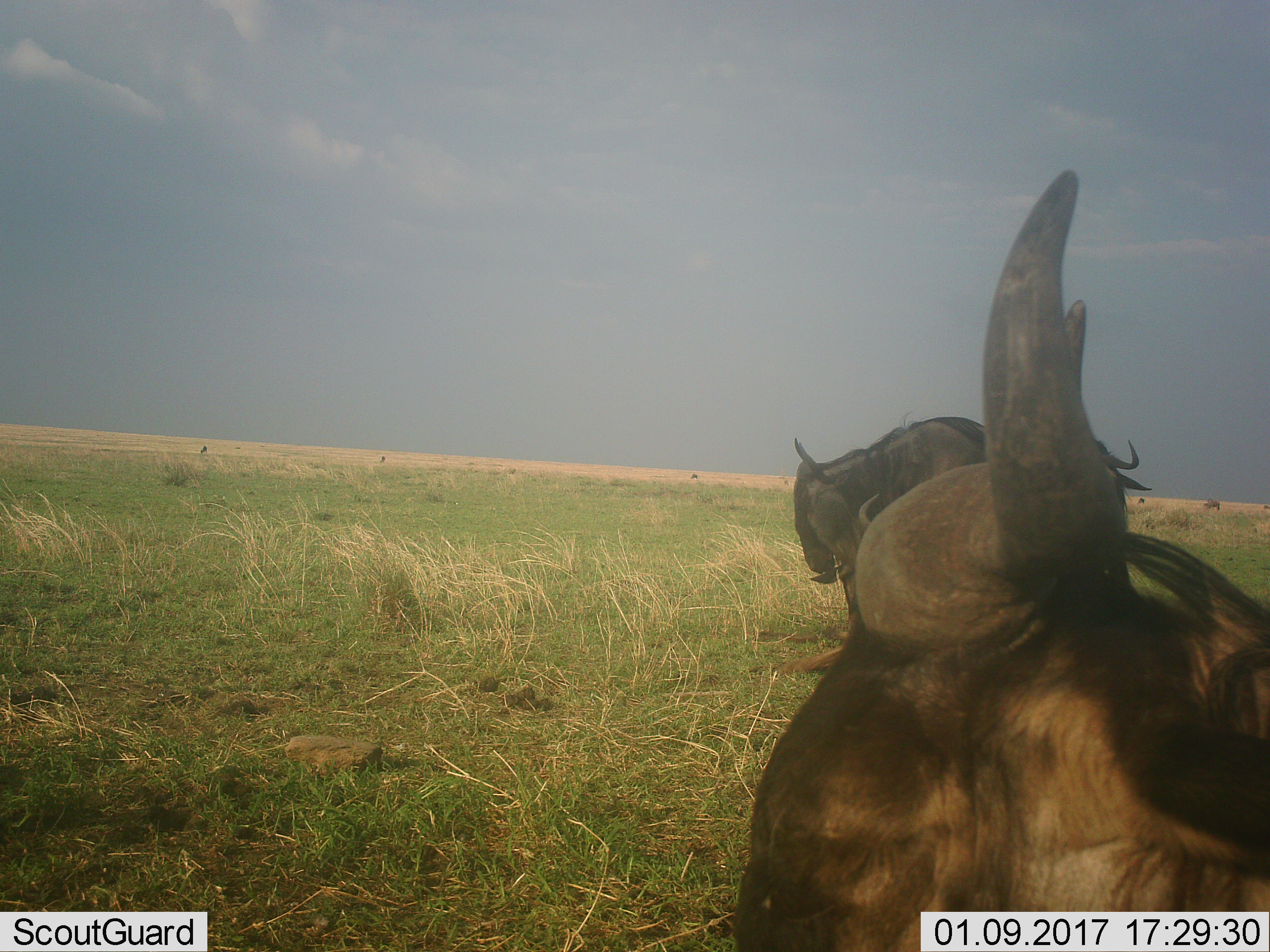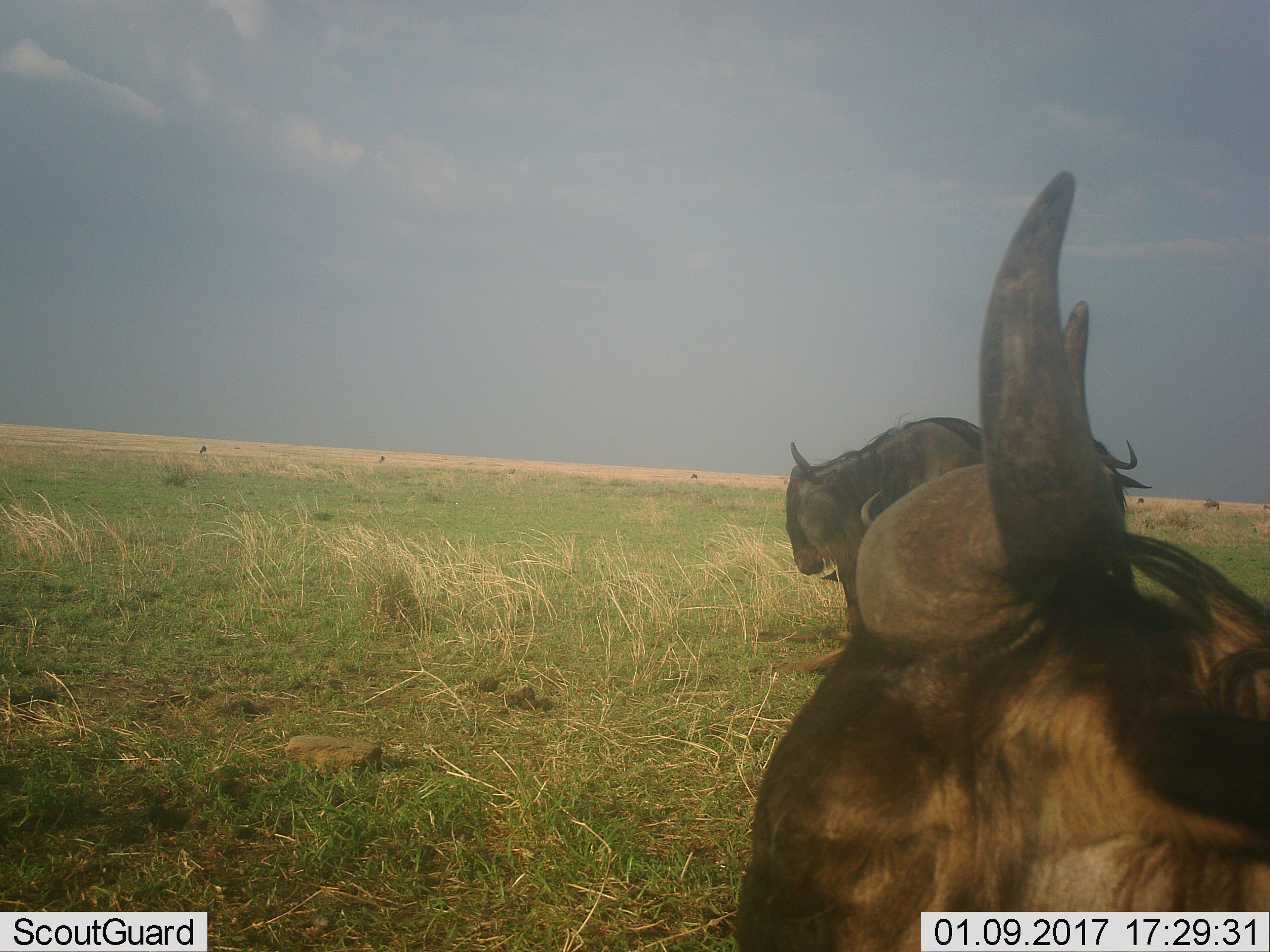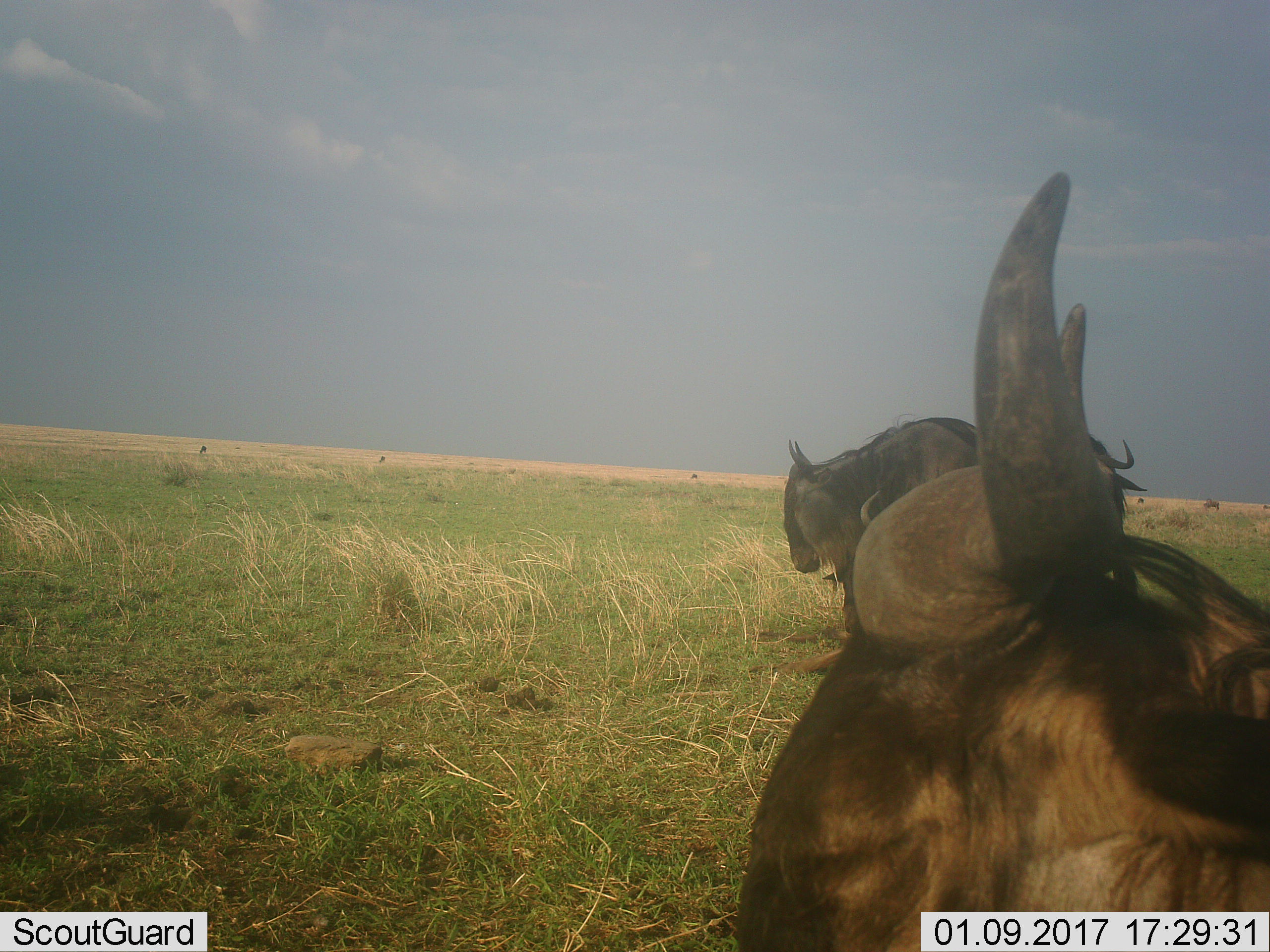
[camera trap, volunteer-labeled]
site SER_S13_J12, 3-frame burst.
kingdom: Animalia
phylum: Chordata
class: Mammalia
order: Artiodactyla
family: Bovidae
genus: Connochaetes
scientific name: Connochaetes taurinus taurinus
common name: blue wildebeest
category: wildebeestblue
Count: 3.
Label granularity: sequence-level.